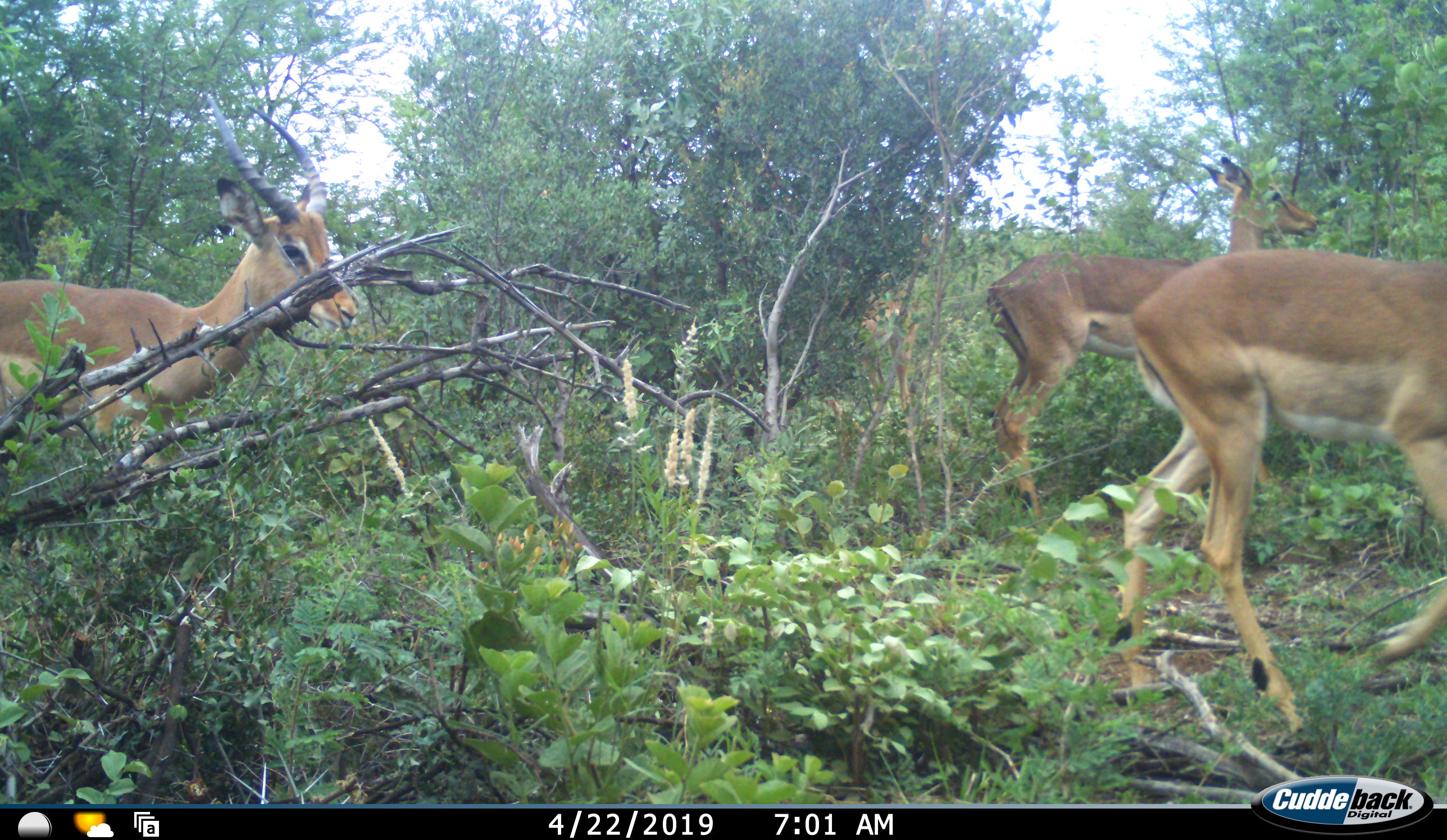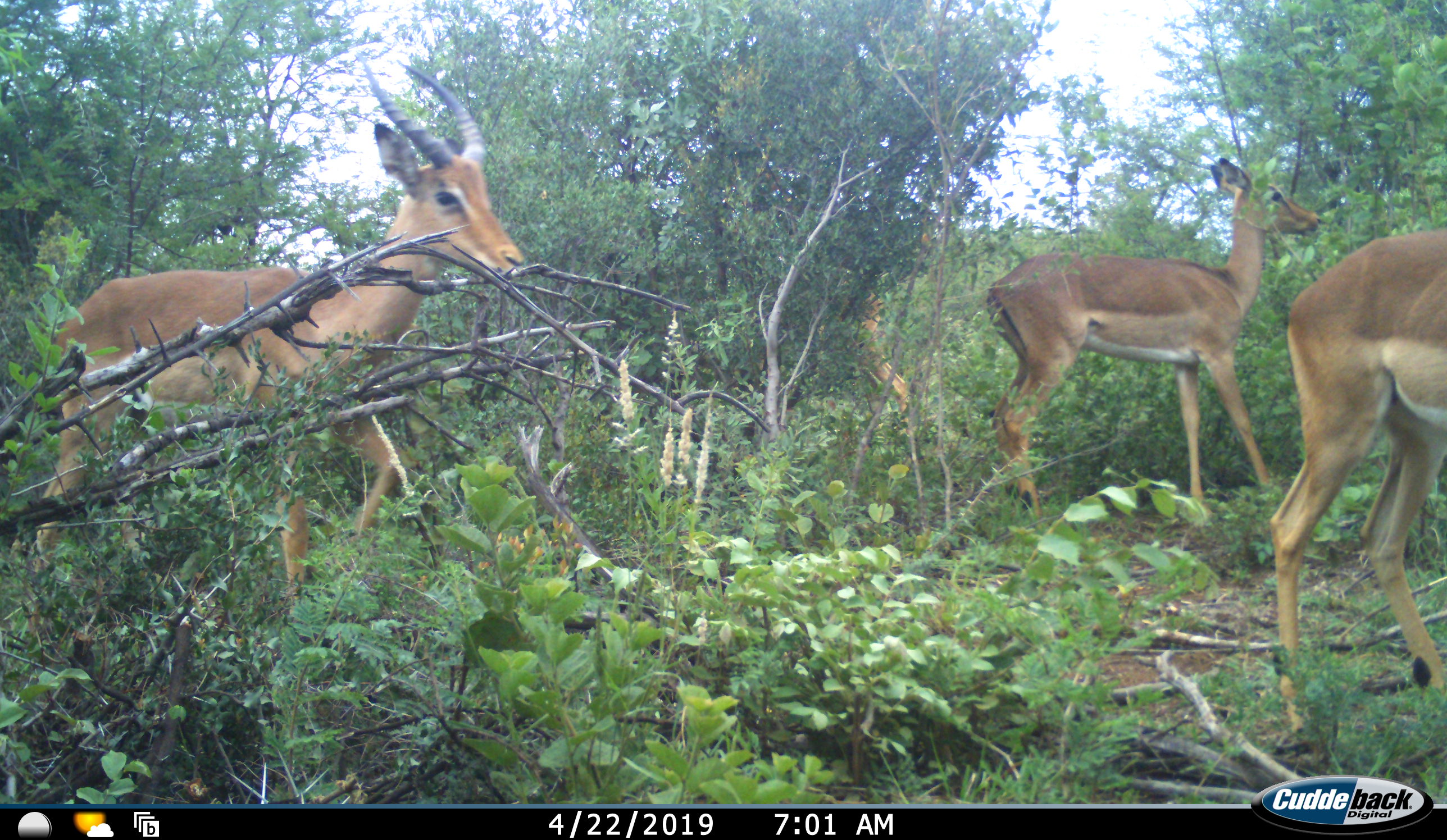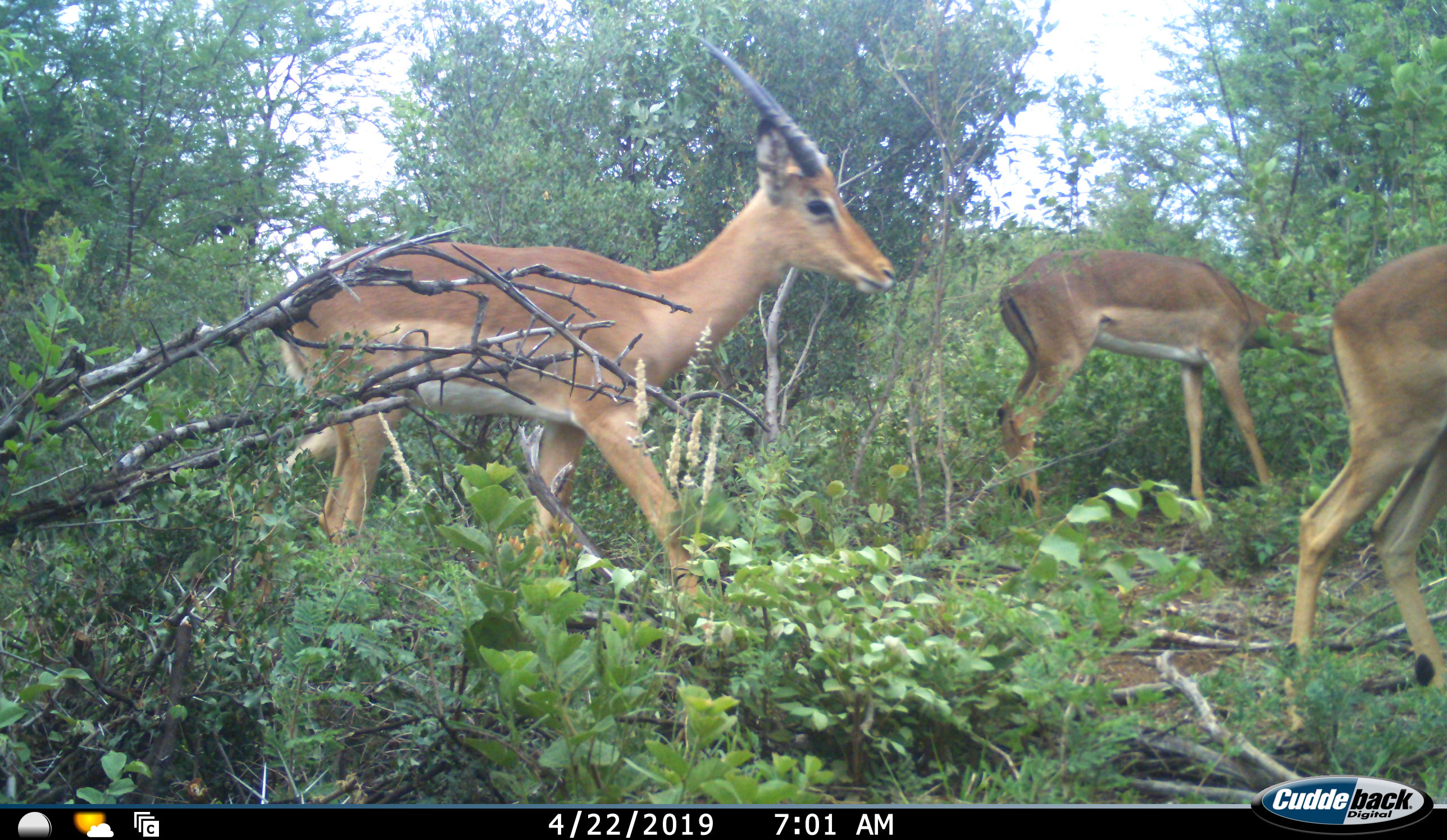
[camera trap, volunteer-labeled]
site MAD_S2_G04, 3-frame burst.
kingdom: Animalia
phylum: Chordata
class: Mammalia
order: Artiodactyla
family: Bovidae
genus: Aepyceros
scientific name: Aepyceros melampus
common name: impala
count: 4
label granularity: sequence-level